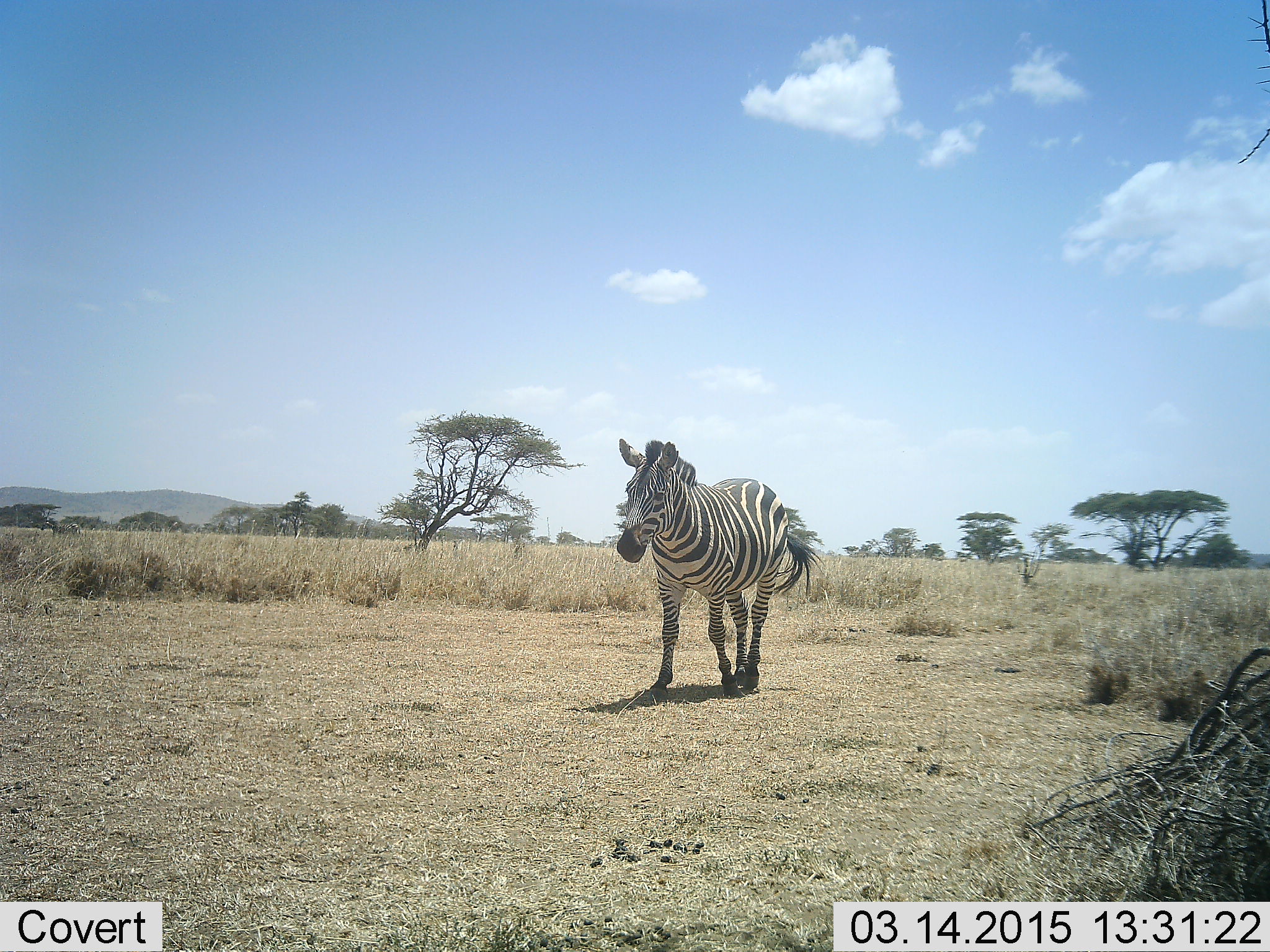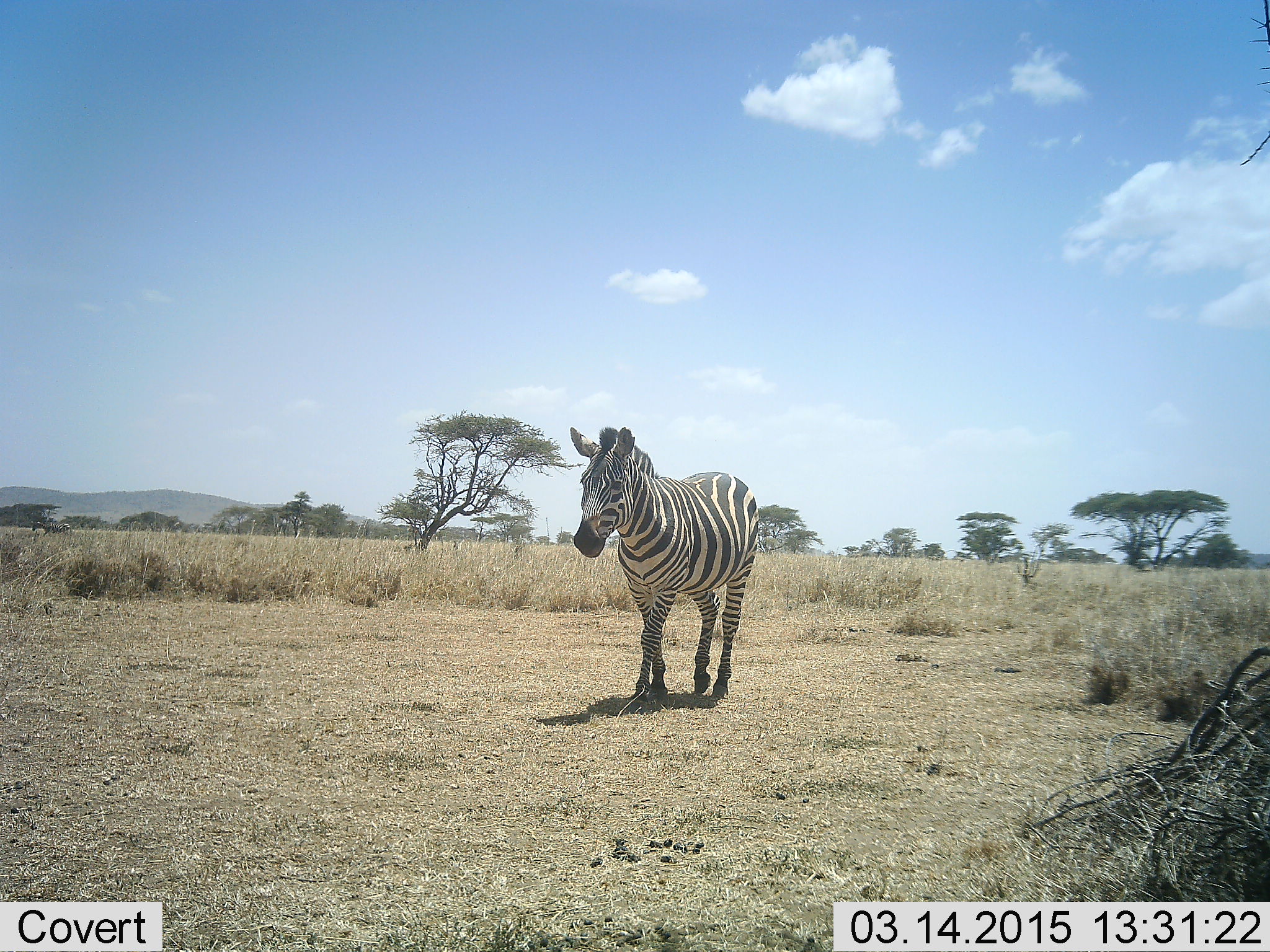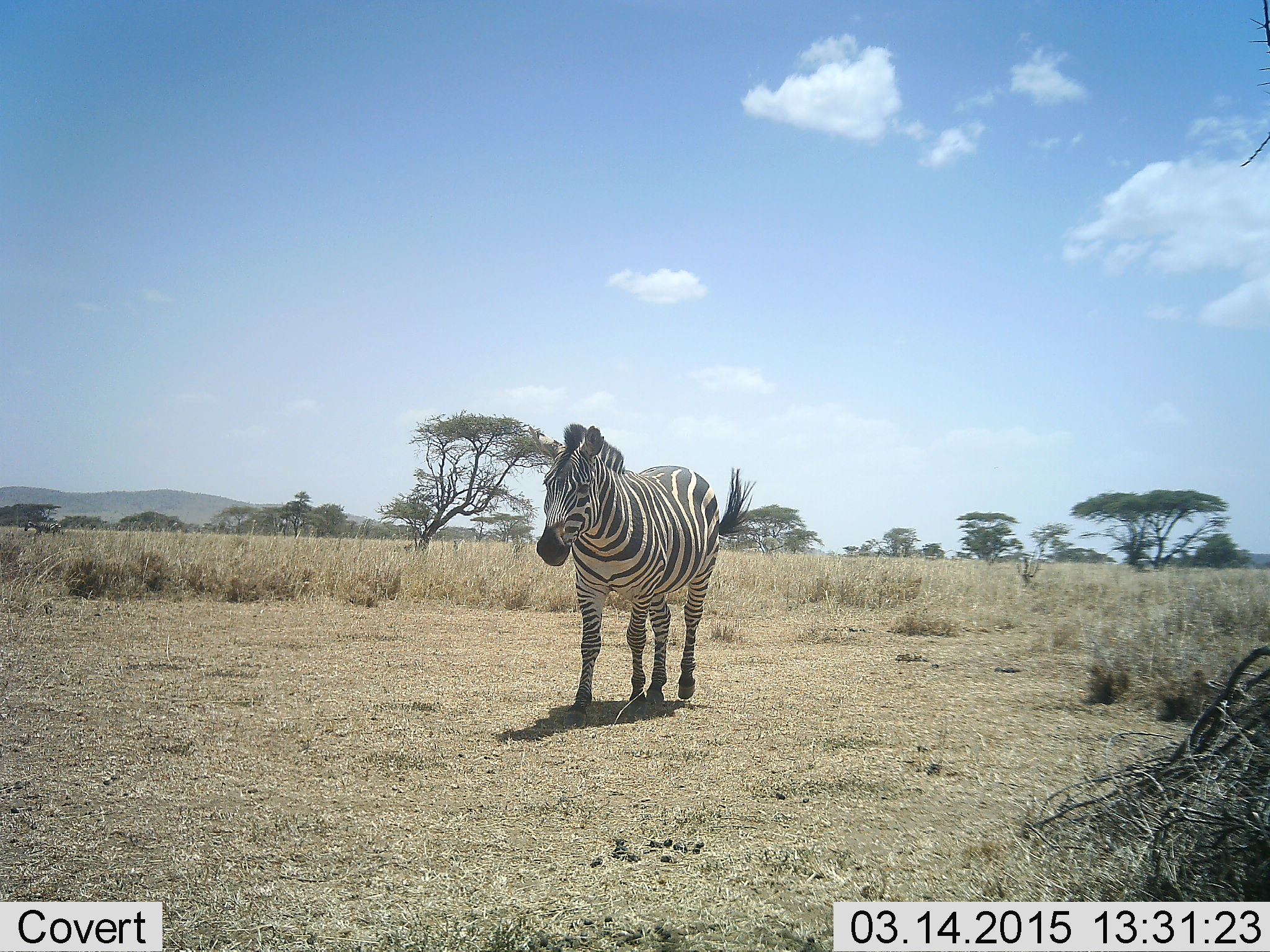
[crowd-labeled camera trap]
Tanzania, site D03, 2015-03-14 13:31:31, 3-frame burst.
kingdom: Animalia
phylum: Chordata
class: Mammalia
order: Perissodactyla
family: Equidae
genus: Equus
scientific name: Equus quagga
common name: plains zebra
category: zebra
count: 1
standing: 0%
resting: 0%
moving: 100%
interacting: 0%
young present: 0%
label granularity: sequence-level